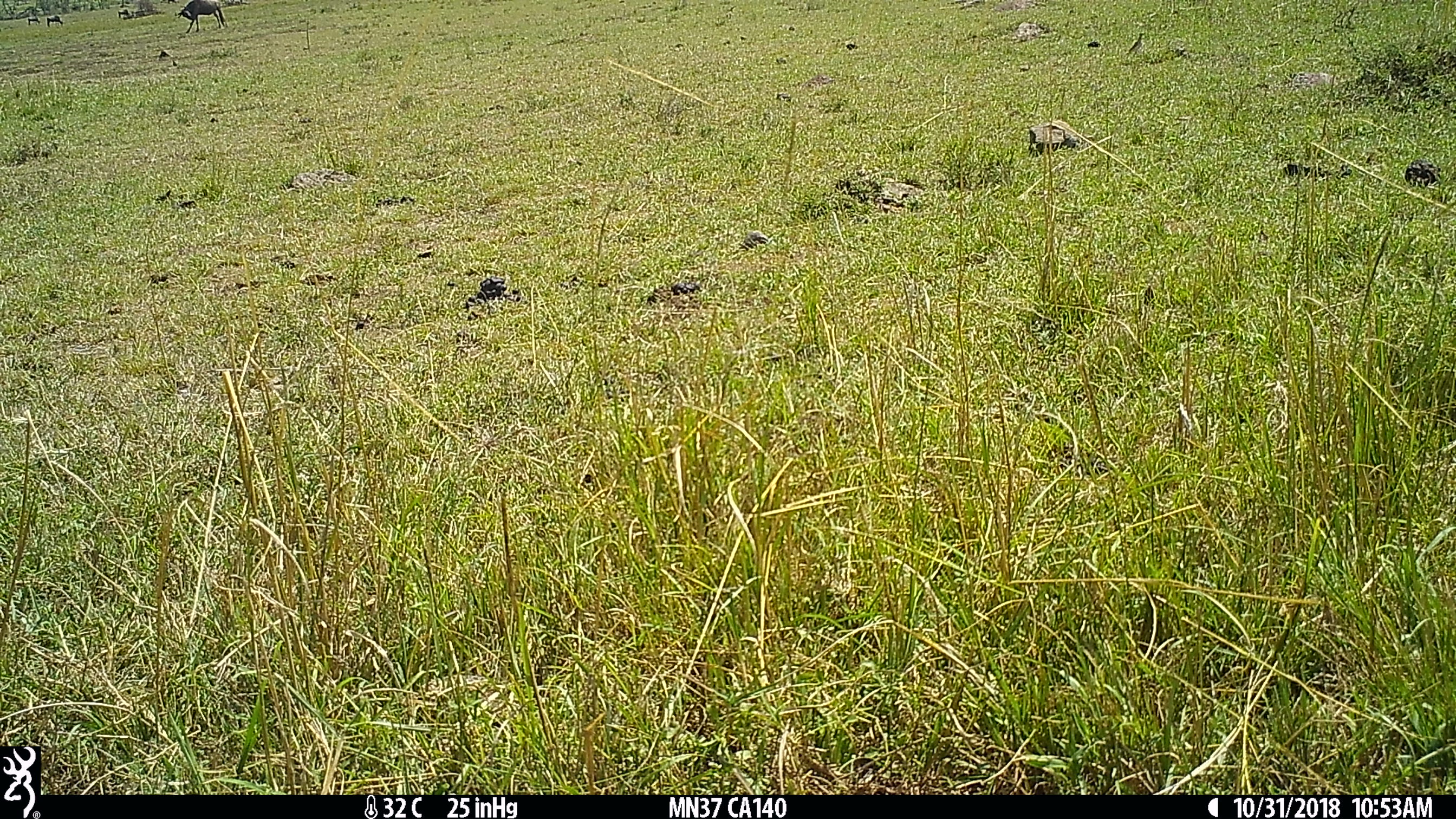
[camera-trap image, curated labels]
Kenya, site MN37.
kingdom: Animalia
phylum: Chordata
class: Mammalia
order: Artiodactyla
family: Bovidae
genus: Connochaetes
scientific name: Connochaetes taurinus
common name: blue wildebeest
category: wildebeest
Wildebeest (blue wildebeest) (Connochaetes taurinus).